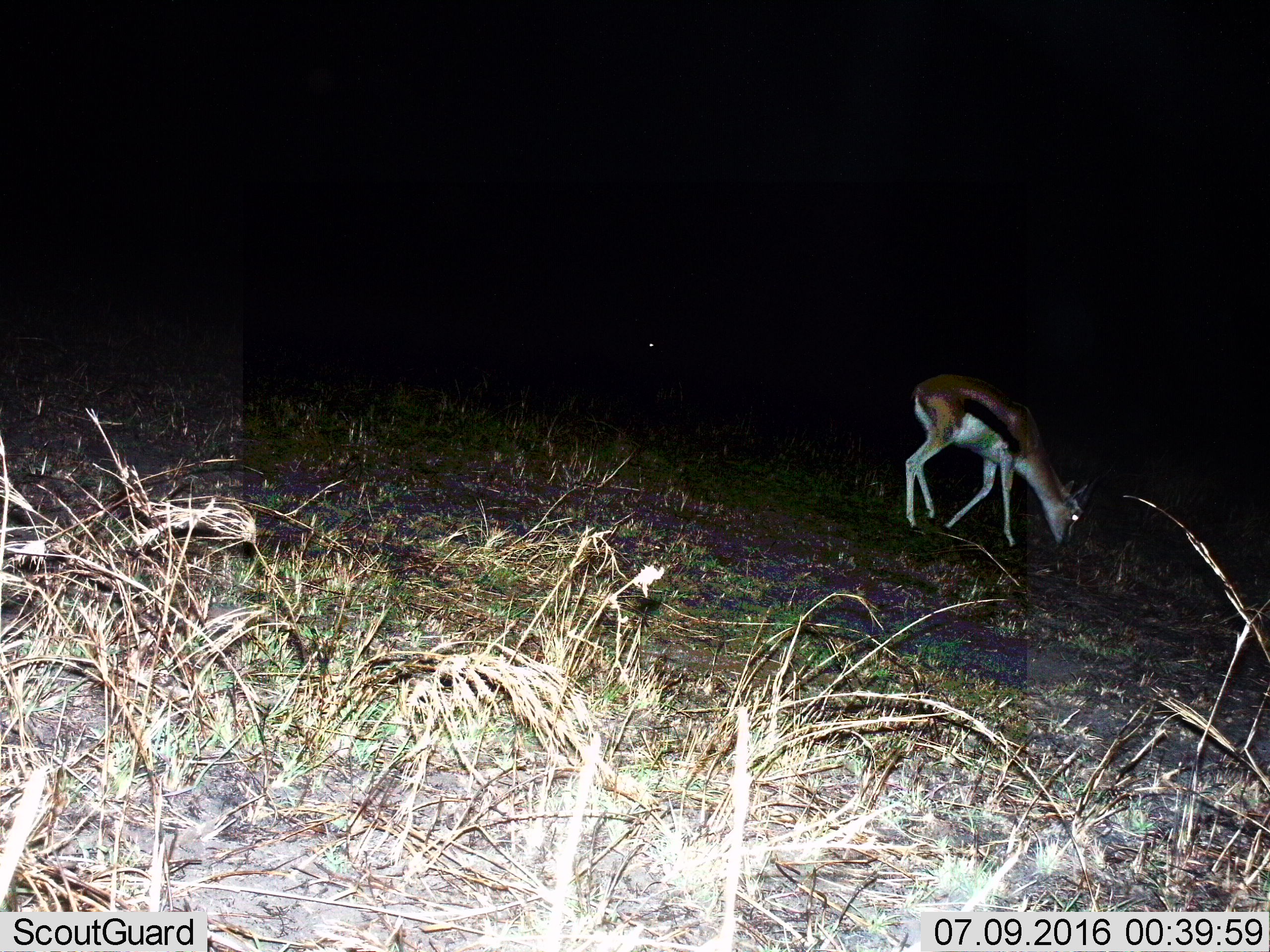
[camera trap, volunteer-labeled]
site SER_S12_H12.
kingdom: Animalia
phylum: Chordata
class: Mammalia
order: Artiodactyla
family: Bovidae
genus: Eudorcas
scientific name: Eudorcas thomsonii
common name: thomson's gazelle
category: gazellethomsons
Gazellethomsons (thomson's gazelle) (Eudorcas thomsonii), count 1. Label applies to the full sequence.